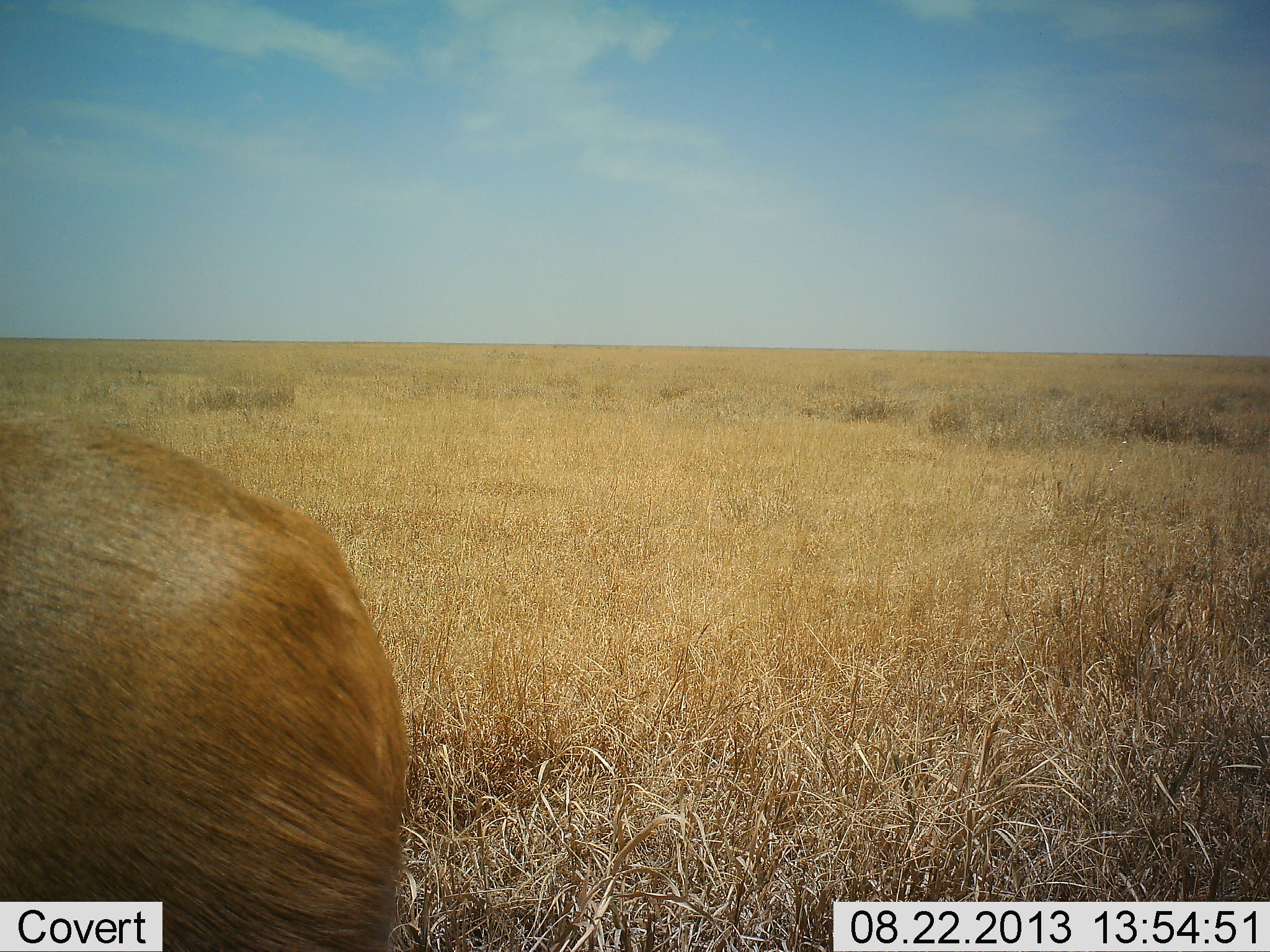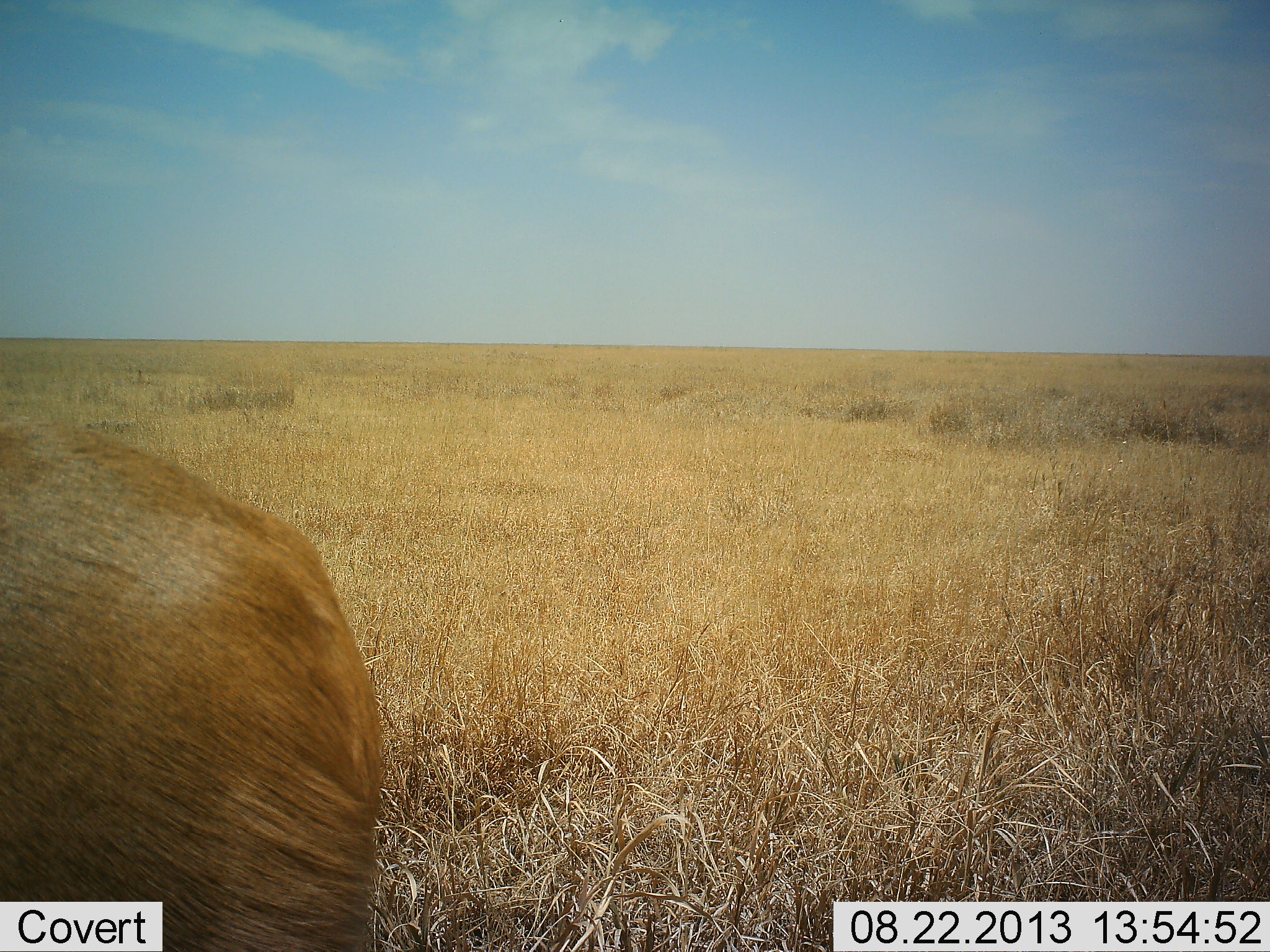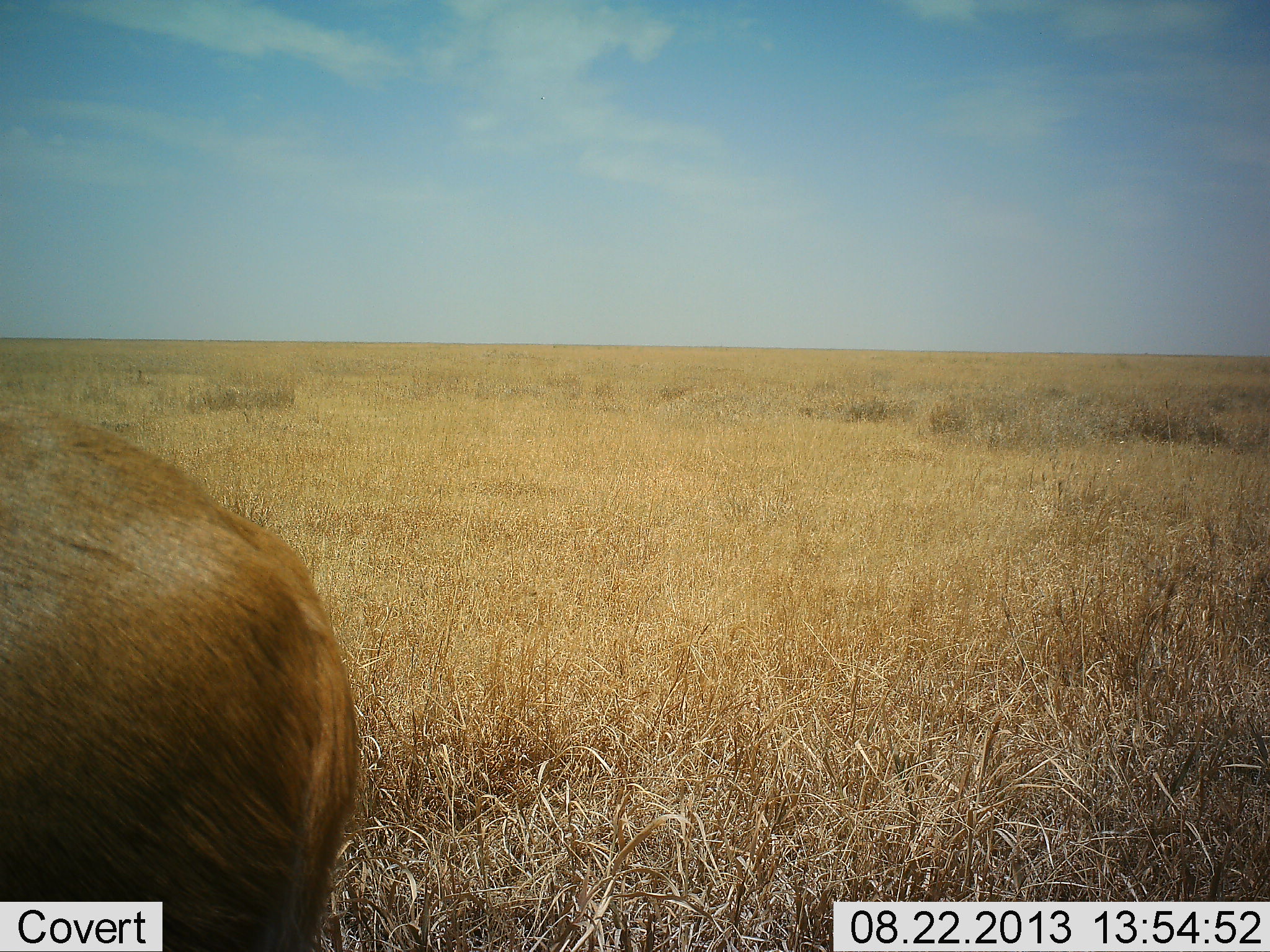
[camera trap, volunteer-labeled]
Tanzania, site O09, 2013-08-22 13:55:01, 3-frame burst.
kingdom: Animalia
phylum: Chordata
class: Mammalia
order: Artiodactyla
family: Bovidae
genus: Redunca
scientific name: Redunca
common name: reedbuck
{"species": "reedbuck (Redunca)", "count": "1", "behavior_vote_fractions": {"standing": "100%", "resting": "0%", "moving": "0%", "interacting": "0%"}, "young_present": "0%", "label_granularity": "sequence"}